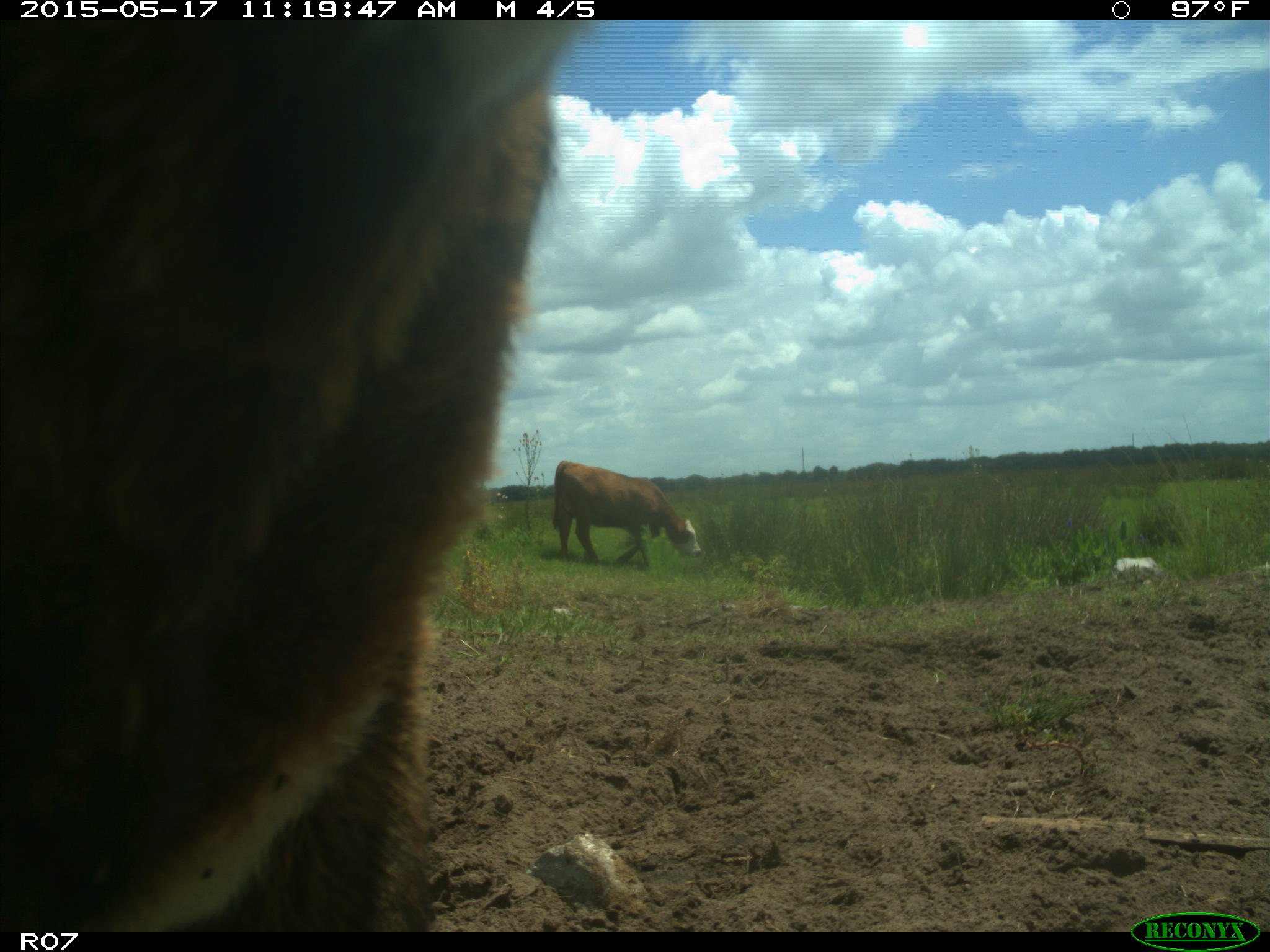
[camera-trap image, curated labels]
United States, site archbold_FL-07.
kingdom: Animalia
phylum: Chordata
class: Mammalia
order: Artiodactyla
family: Bovidae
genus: Bos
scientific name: Bos taurus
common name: domestic cow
Bos taurus (domestic cow).